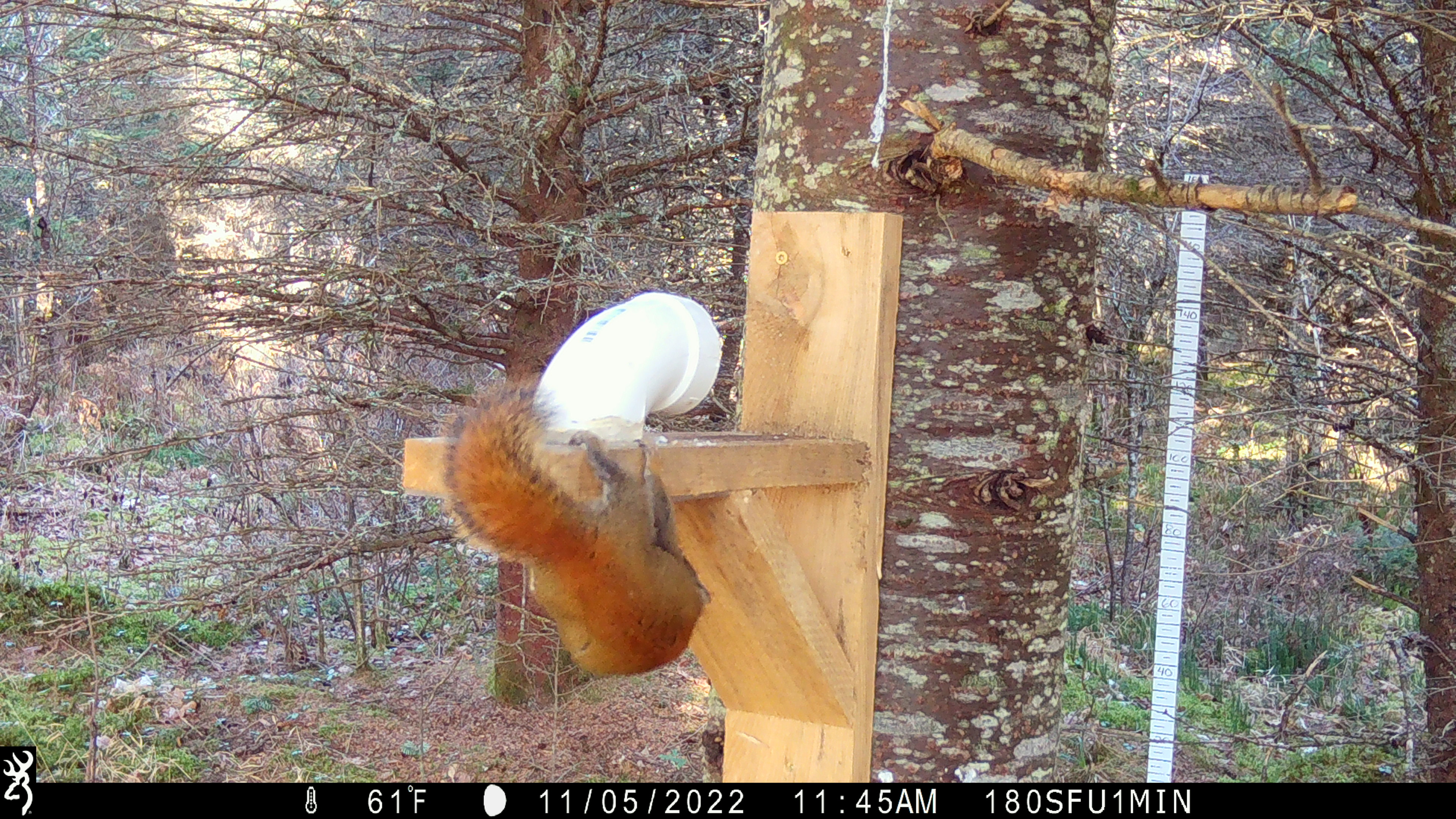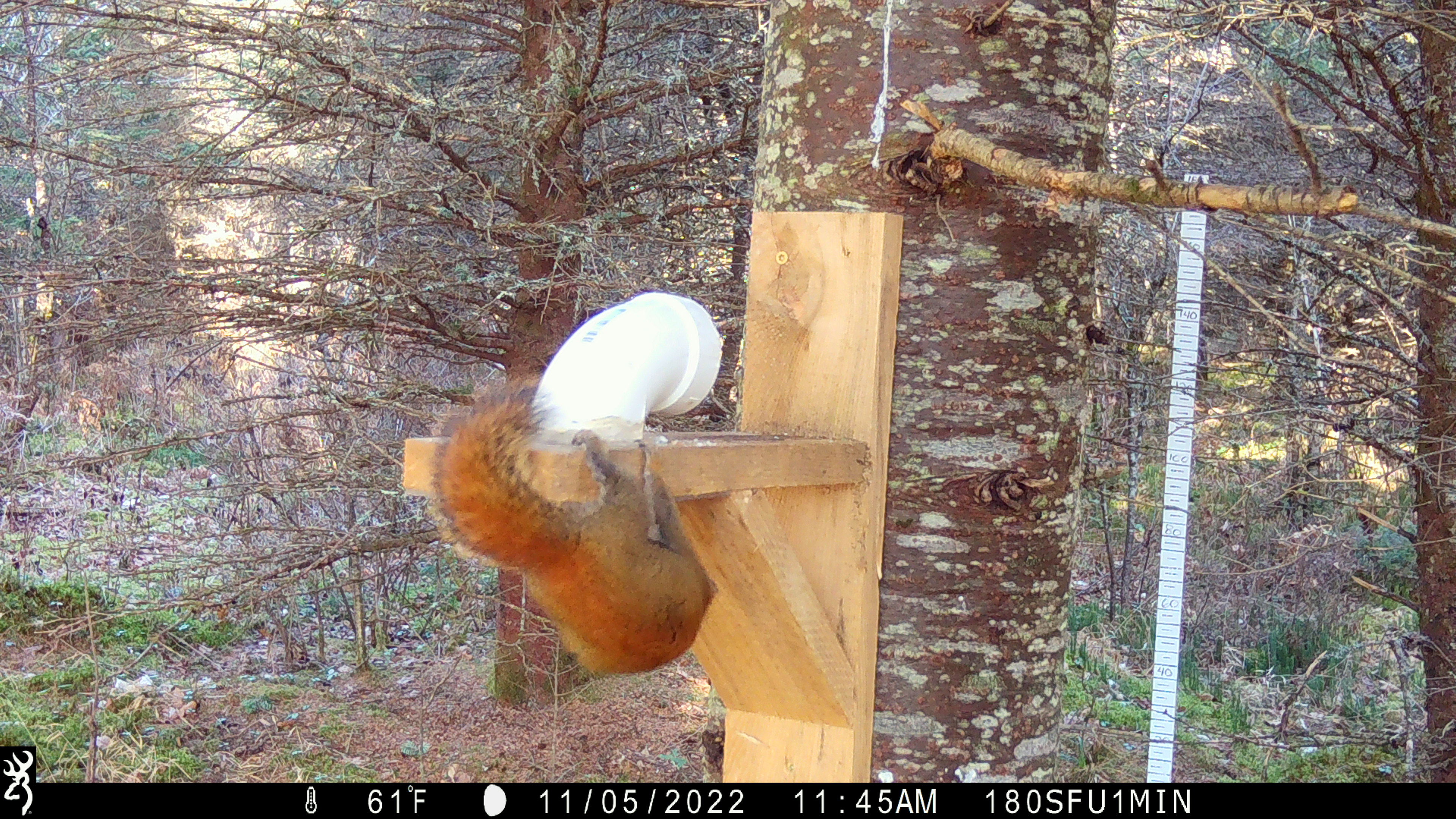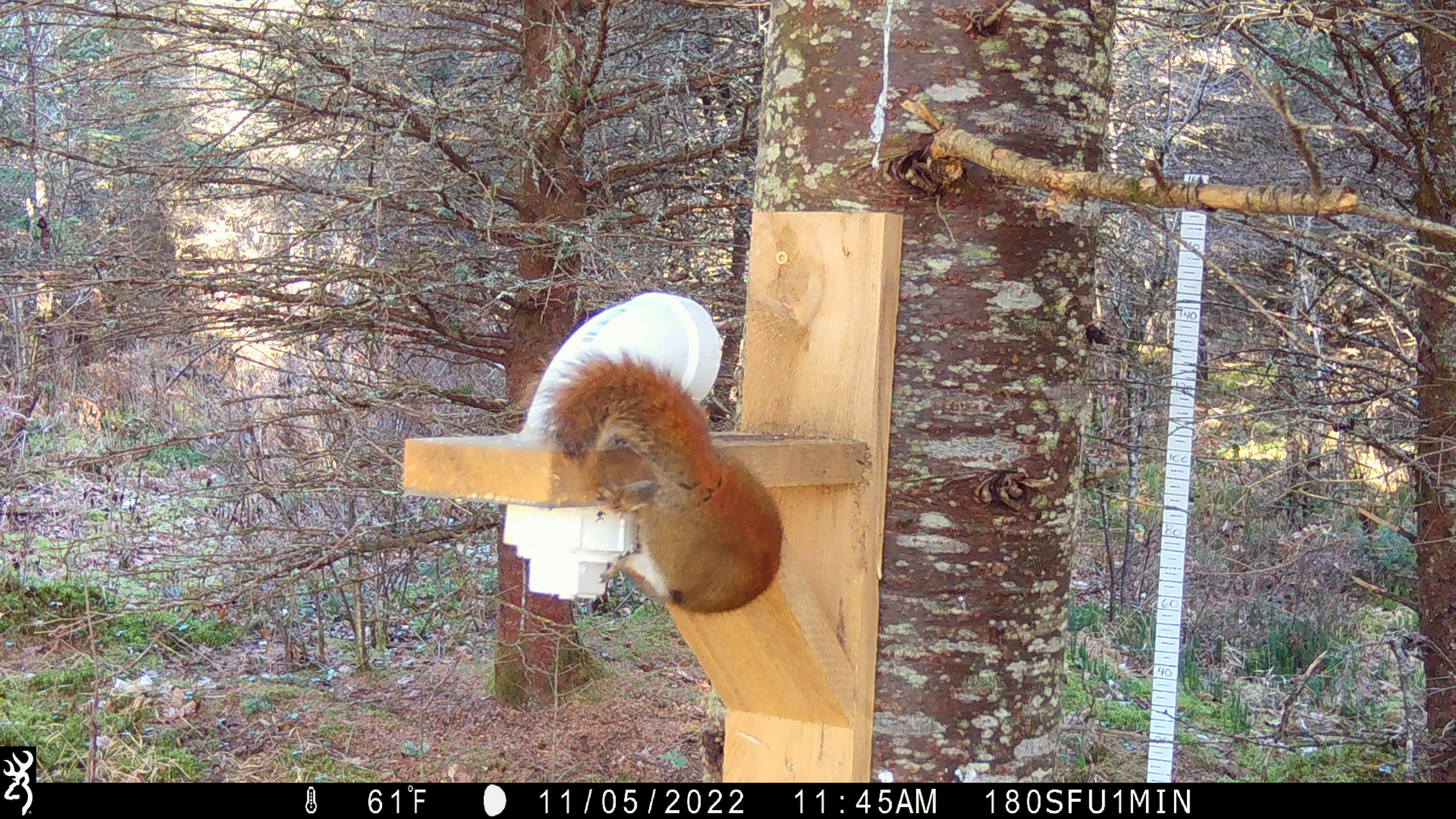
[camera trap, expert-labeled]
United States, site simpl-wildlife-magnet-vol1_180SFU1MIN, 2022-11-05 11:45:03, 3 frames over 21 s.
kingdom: Animalia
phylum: Chordata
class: Mammalia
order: Rodentia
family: Sciuridae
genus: Tamiasciurus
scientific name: Tamiasciurus hudsonicus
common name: red squirrel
Red squirrel (Tamiasciurus hudsonicus).